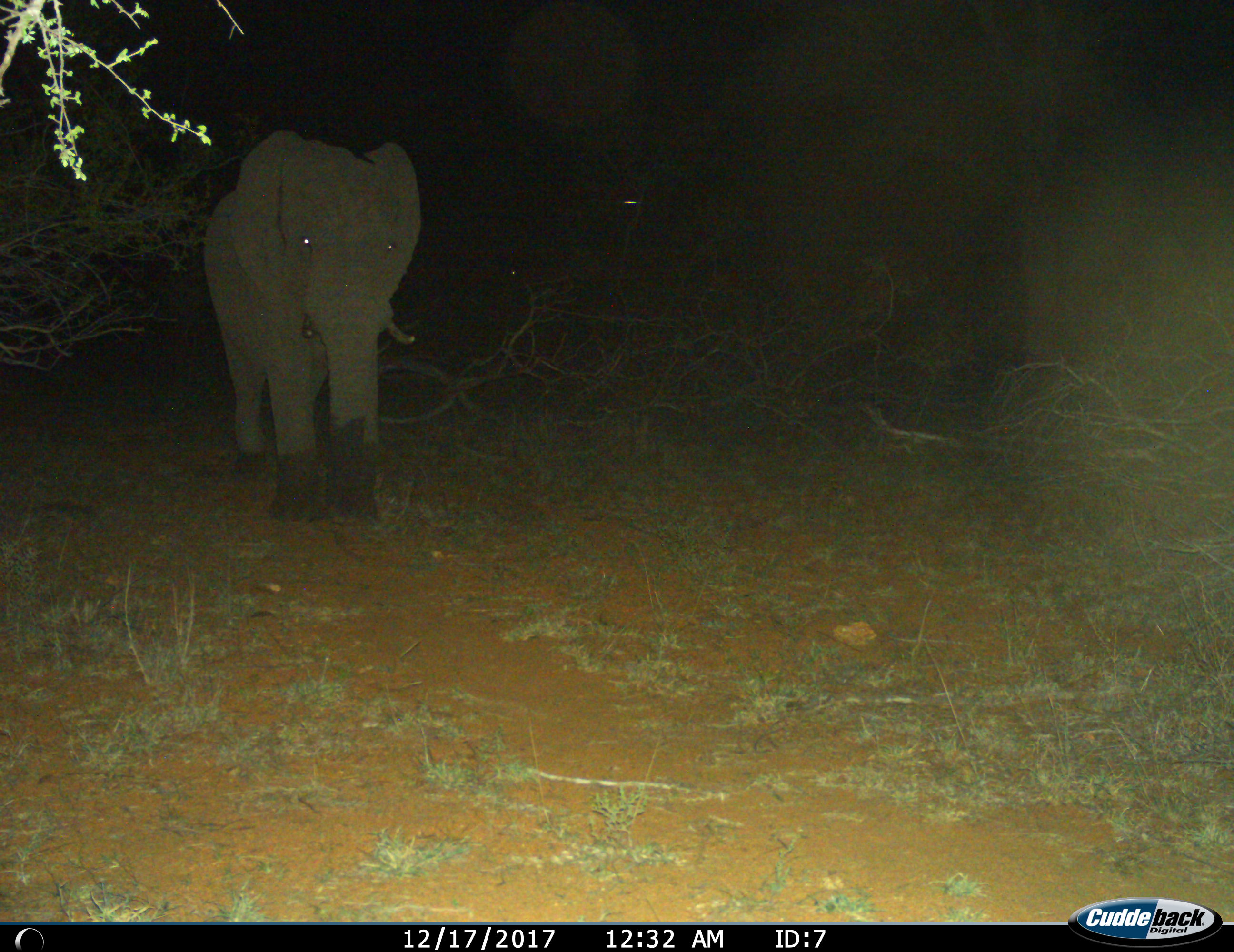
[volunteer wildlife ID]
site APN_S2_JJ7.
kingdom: Animalia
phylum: Chordata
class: Mammalia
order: Proboscidea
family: Elephantidae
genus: Loxodonta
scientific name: Loxodonta africana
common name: african bush elephant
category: elephant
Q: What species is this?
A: Elephant (african bush elephant) (Loxodonta africana).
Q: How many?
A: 1.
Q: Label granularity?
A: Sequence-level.